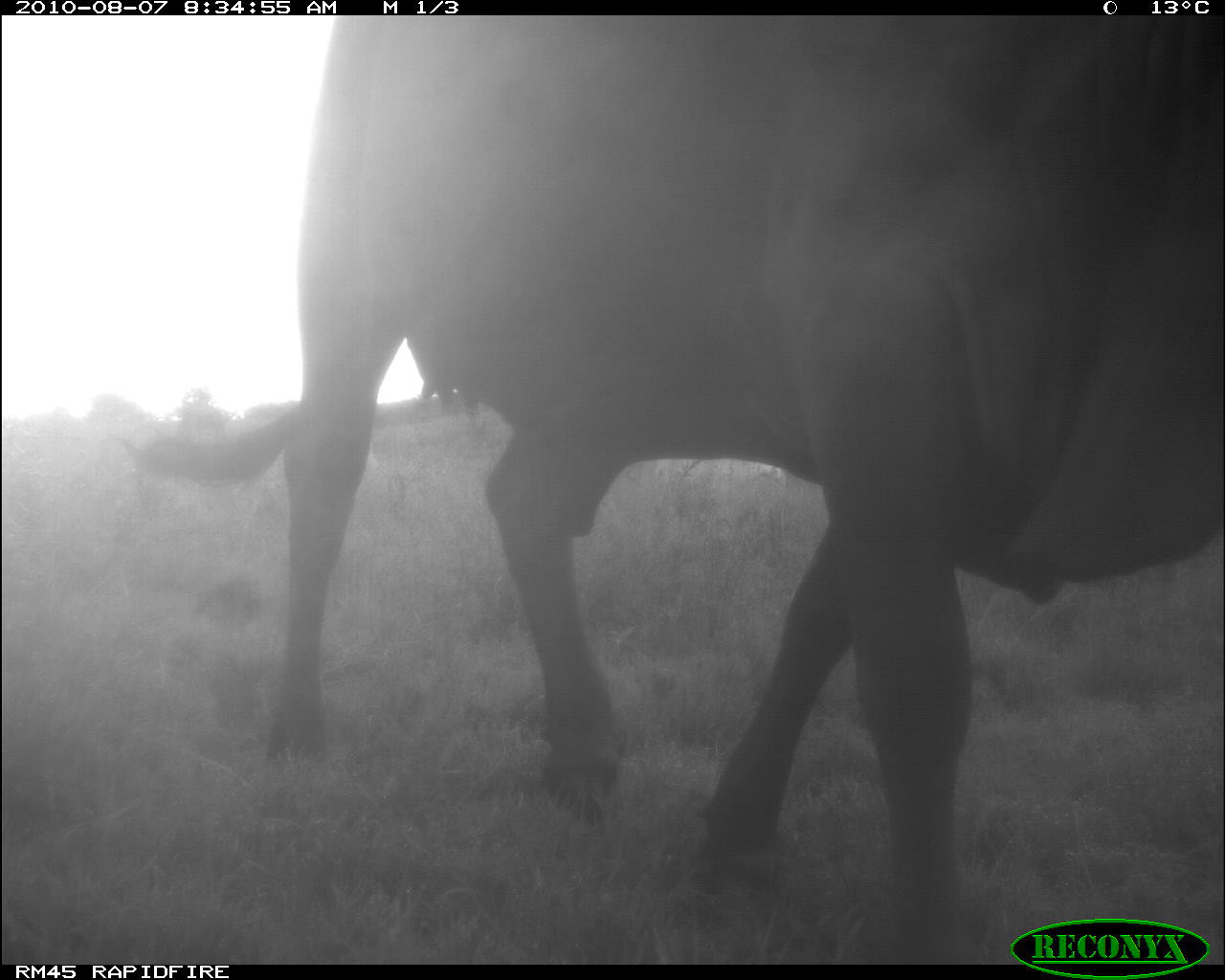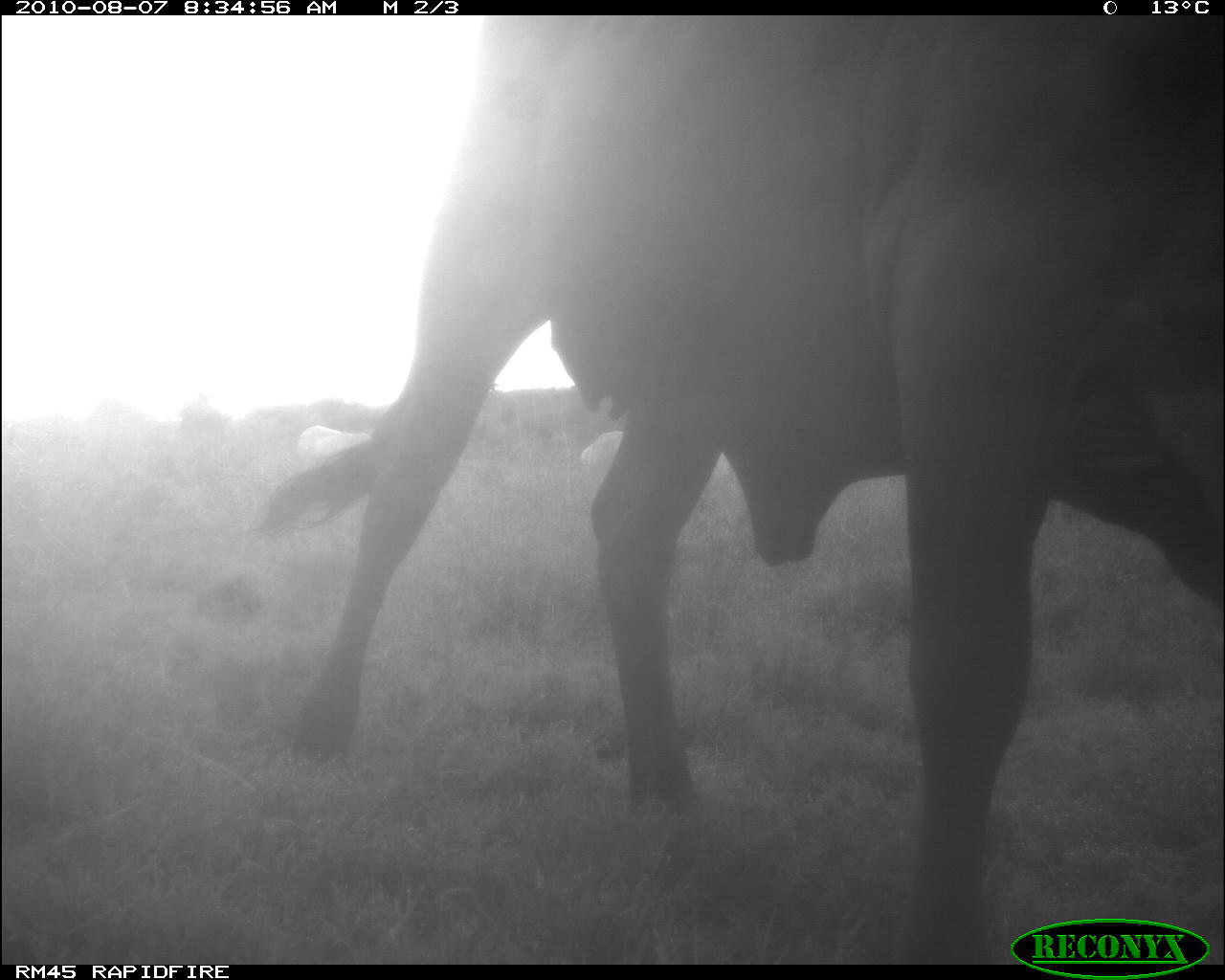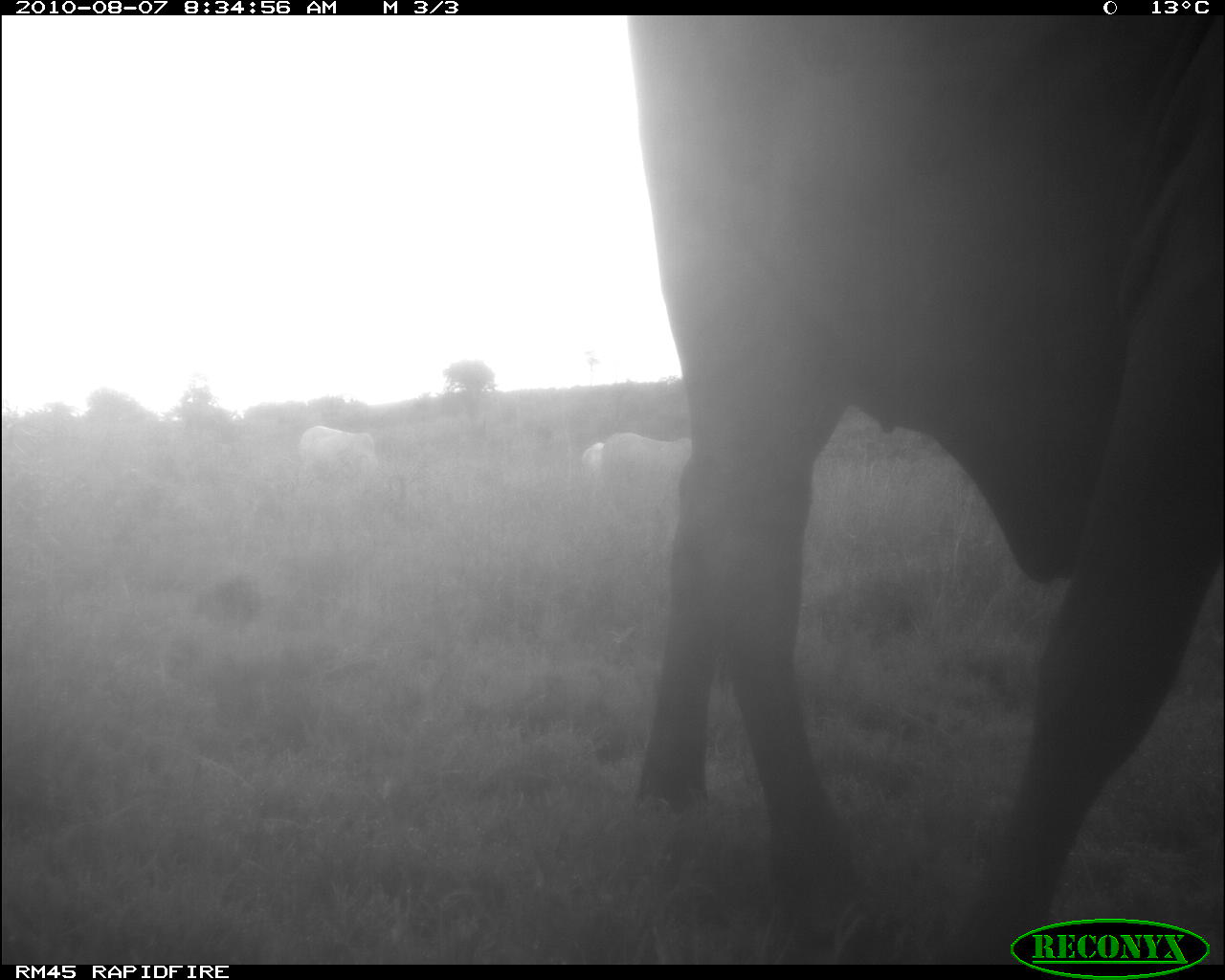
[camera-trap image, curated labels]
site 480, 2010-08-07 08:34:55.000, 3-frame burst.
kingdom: Animalia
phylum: Chordata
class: Mammalia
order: Artiodactyla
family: Bovidae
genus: Bos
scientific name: Bos taurus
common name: domestic cattle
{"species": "Bos taurus (domestic cattle)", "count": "1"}